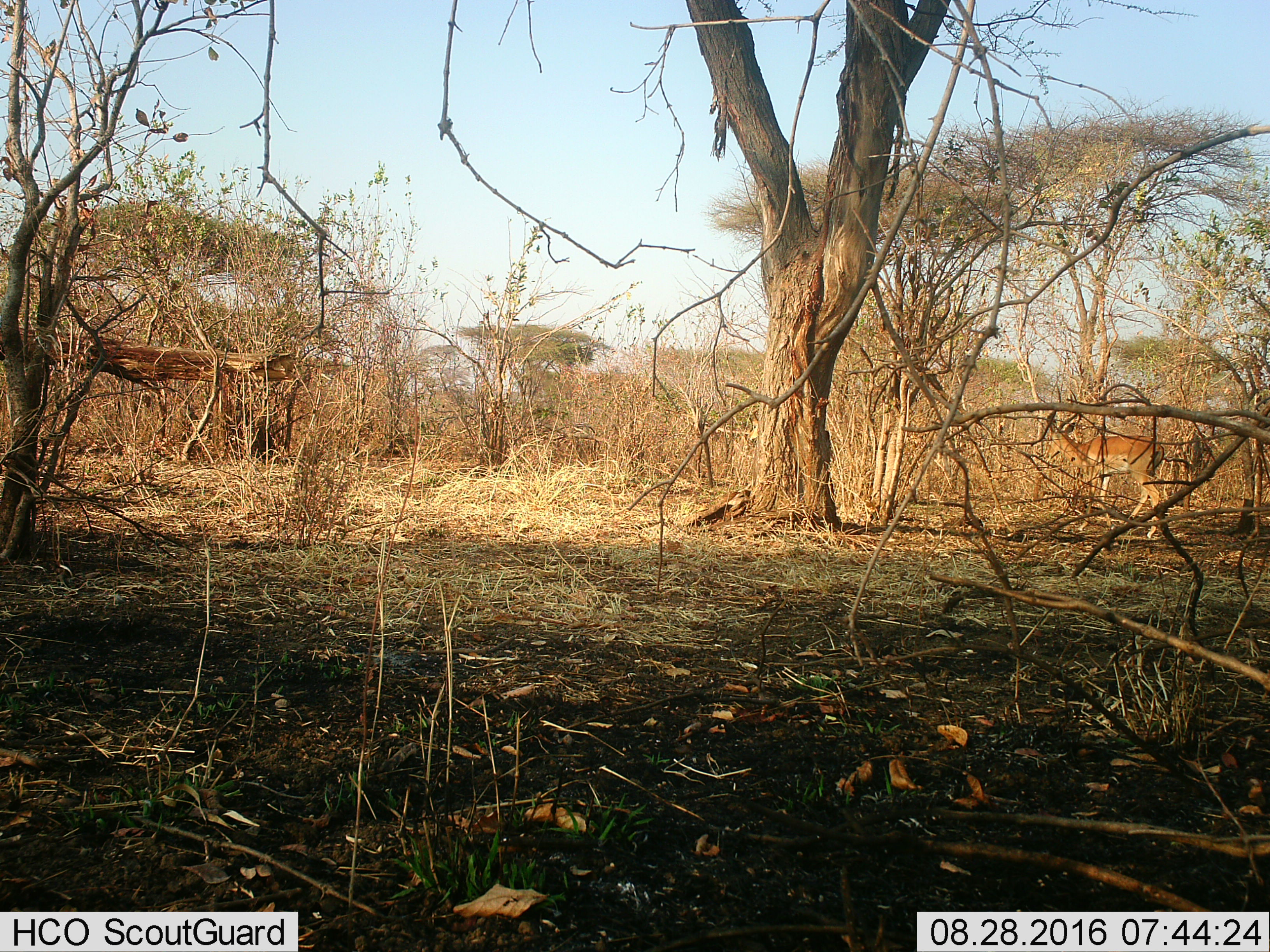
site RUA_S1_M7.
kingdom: Animalia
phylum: Chordata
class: Mammalia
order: Artiodactyla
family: Bovidae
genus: Aepyceros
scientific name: Aepyceros melampus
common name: impala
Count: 1.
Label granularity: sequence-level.